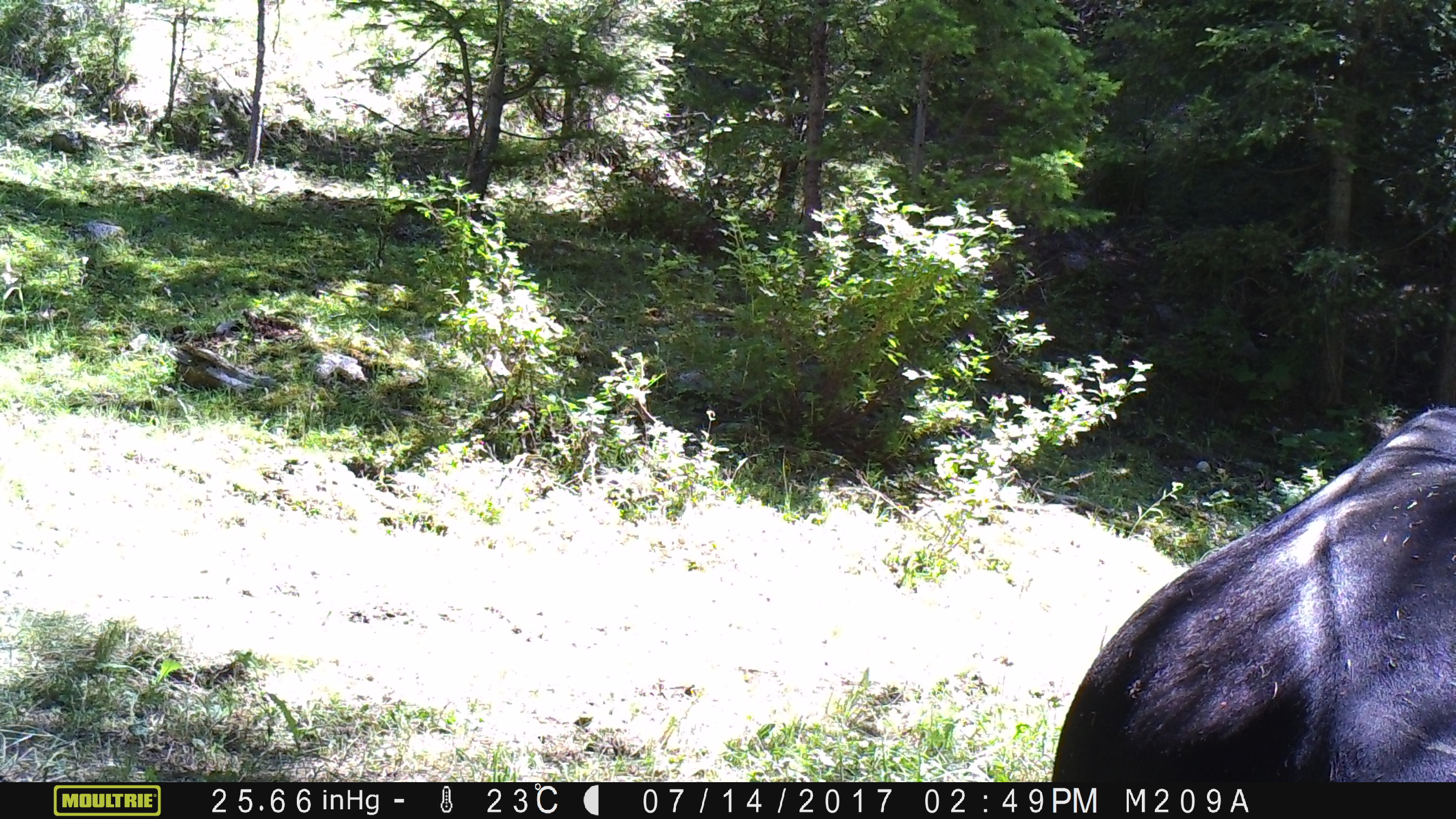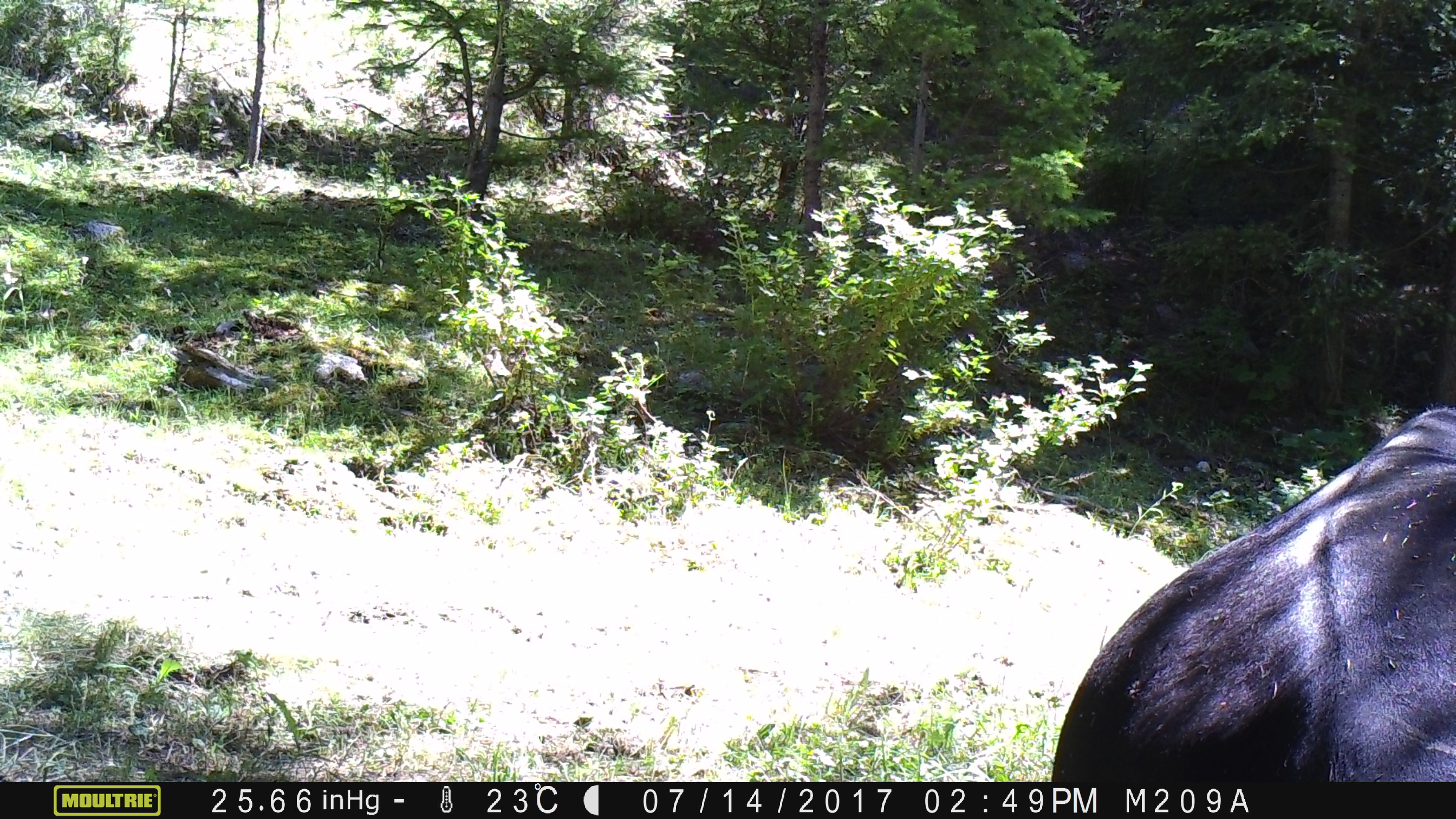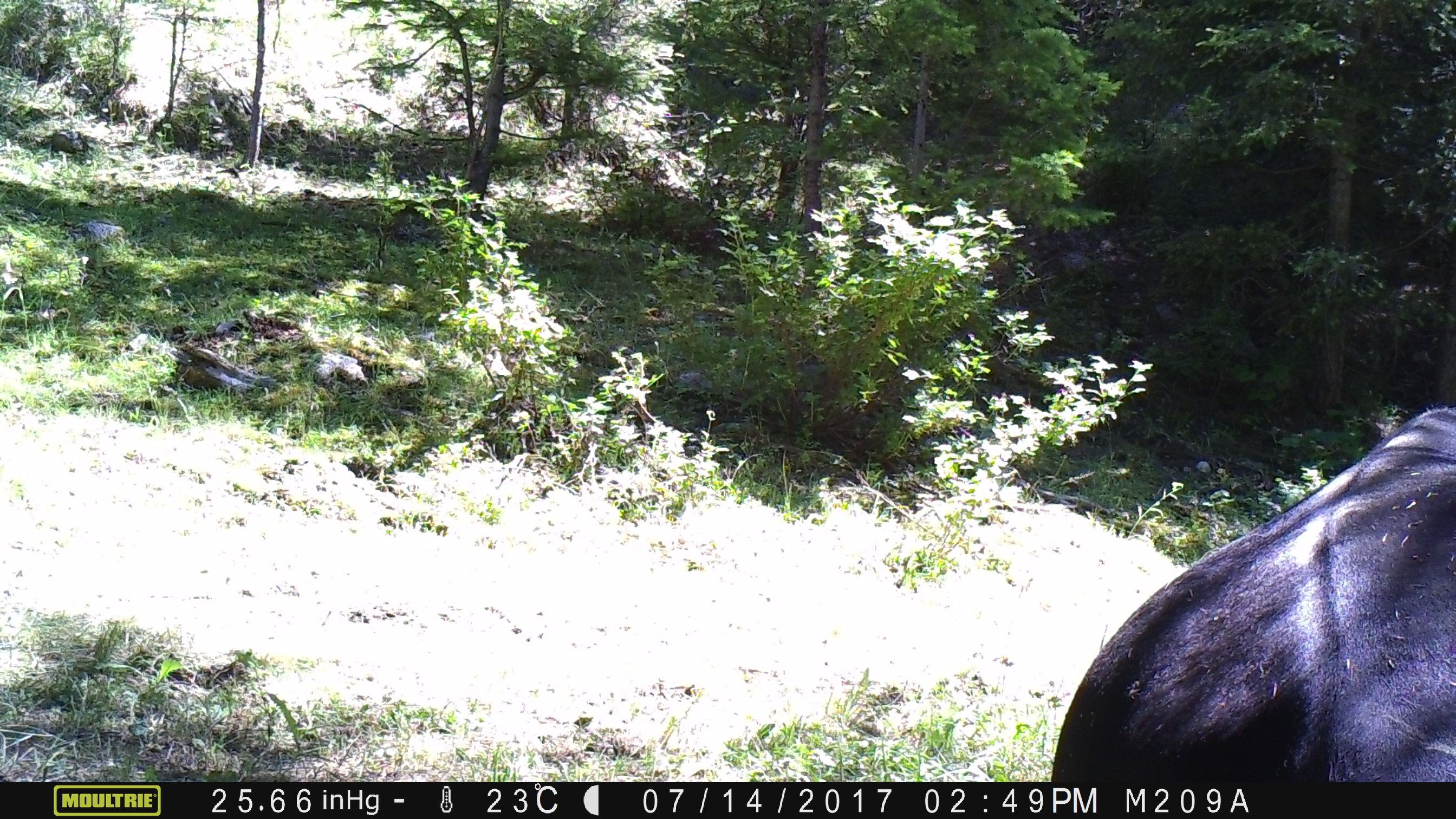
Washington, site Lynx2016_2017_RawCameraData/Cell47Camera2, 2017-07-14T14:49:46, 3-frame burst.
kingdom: Animalia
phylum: Chordata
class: Mammalia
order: Artiodactyla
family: Bovidae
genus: Bos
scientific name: Bos taurus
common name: domestic cattle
Domestic cattle (Bos taurus). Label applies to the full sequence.